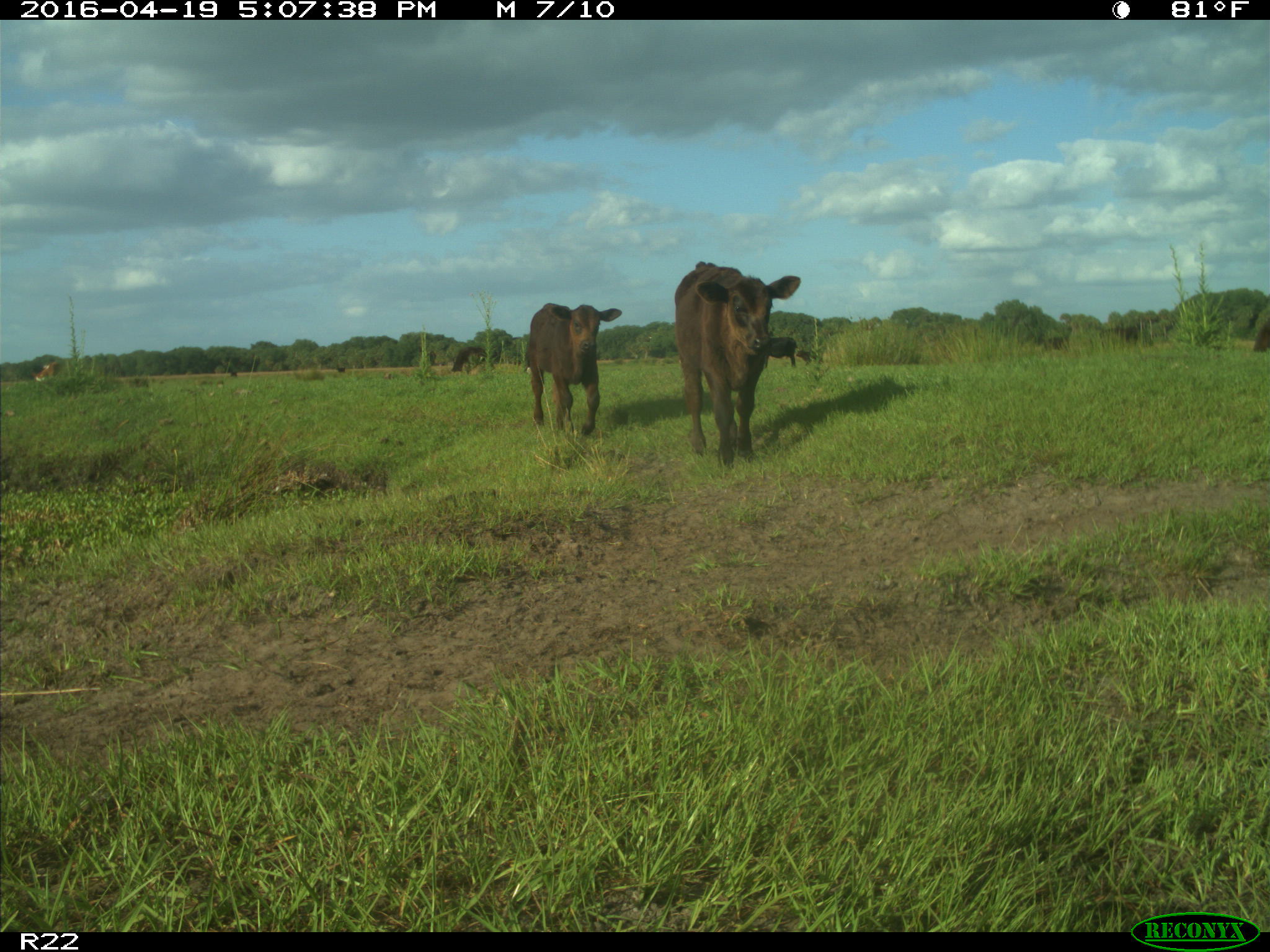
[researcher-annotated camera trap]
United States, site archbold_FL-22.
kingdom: Animalia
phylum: Chordata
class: Mammalia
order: Artiodactyla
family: Bovidae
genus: Bos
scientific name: Bos taurus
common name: domestic cow